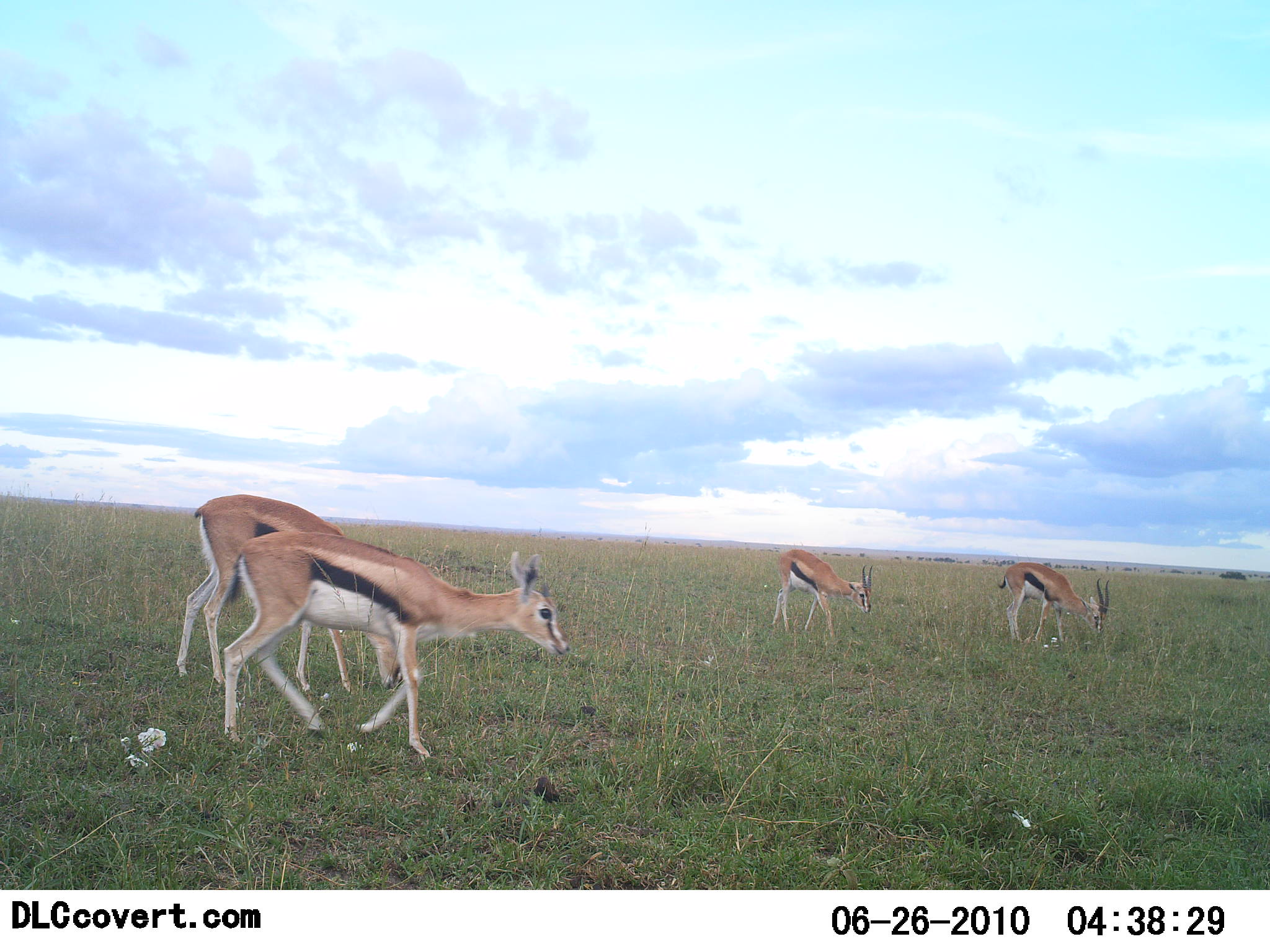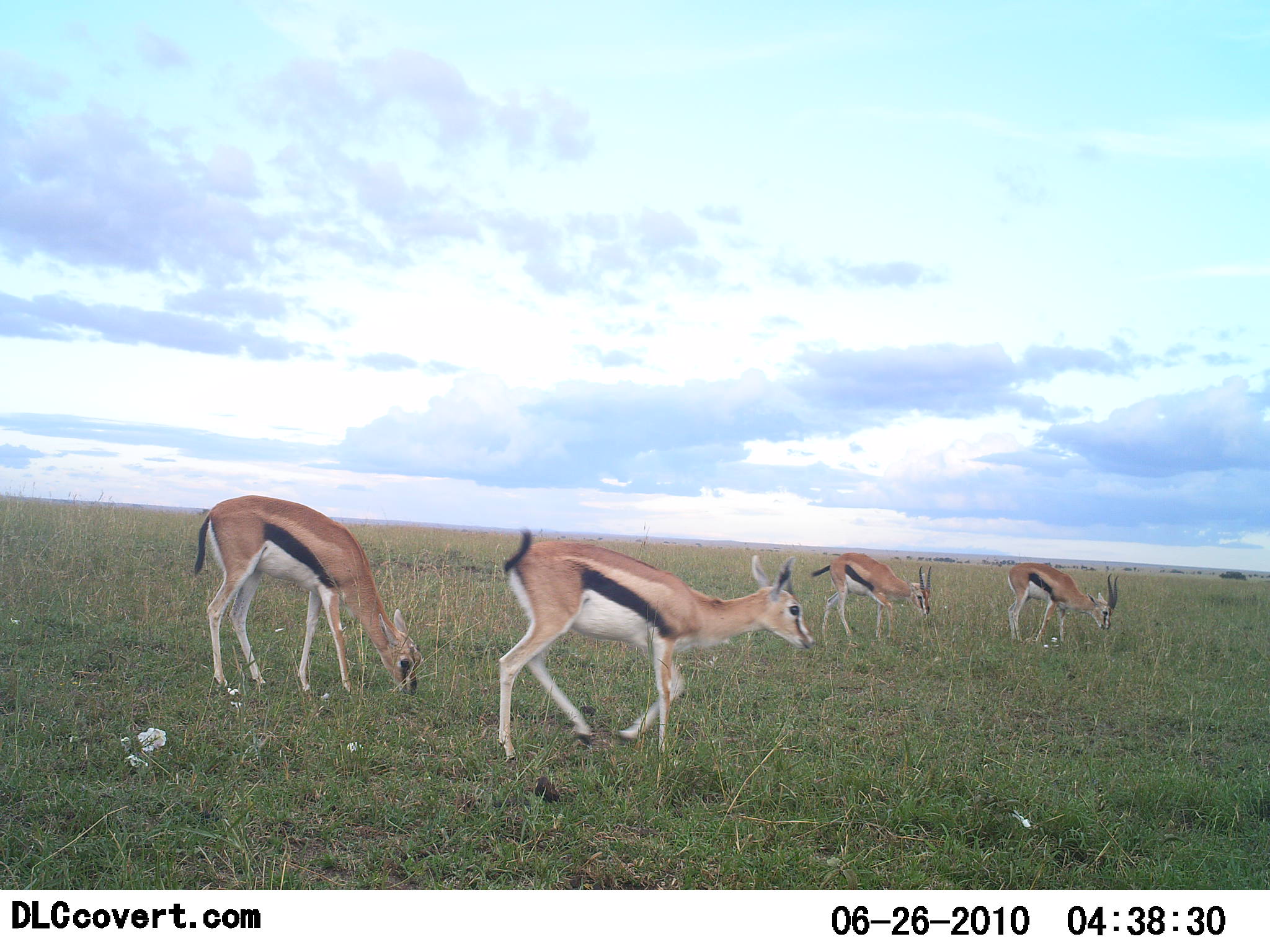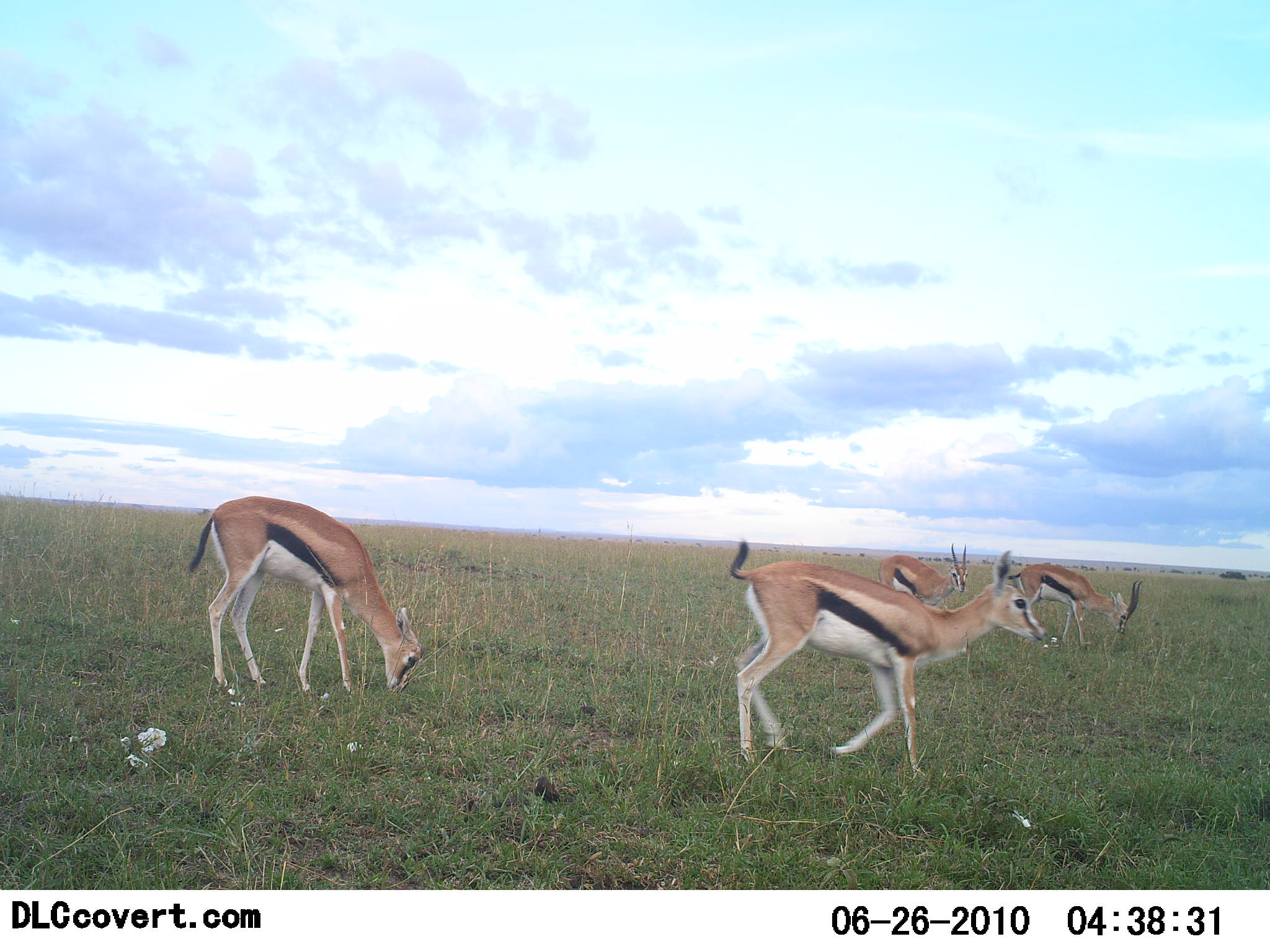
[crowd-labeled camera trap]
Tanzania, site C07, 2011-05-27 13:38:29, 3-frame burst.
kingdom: Animalia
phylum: Chordata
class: Mammalia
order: Artiodactyla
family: Bovidae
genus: Eudorcas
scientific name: Eudorcas thomsonii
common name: thomson's gazelle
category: gazellethomsons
Gazellethomsons (thomson's gazelle) (Eudorcas thomsonii), count 4. Behavior (volunteer vote fractions): standing 31%, resting 0%, moving 85%, interacting 0%. Young present (vote fraction): 0%. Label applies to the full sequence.